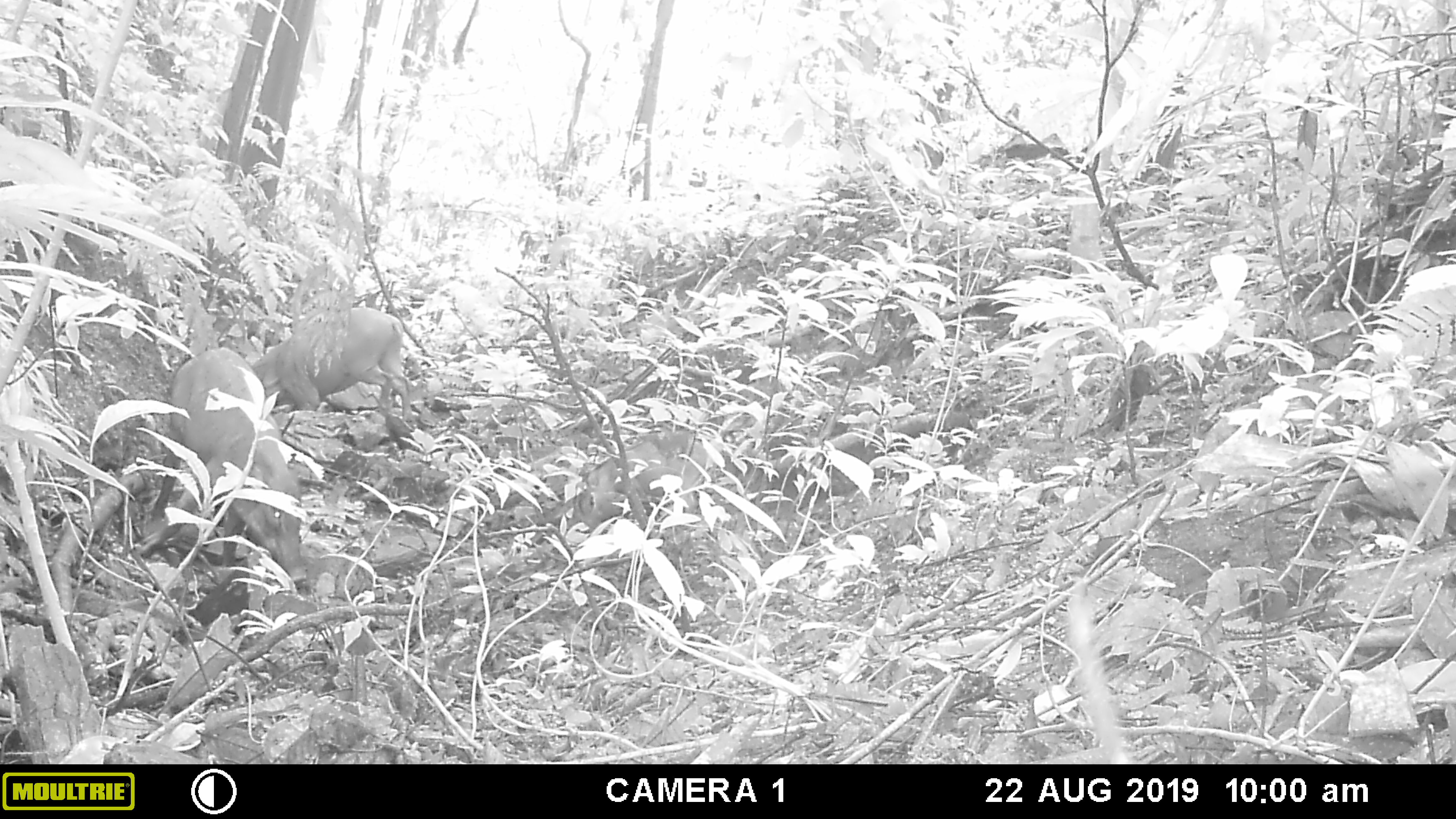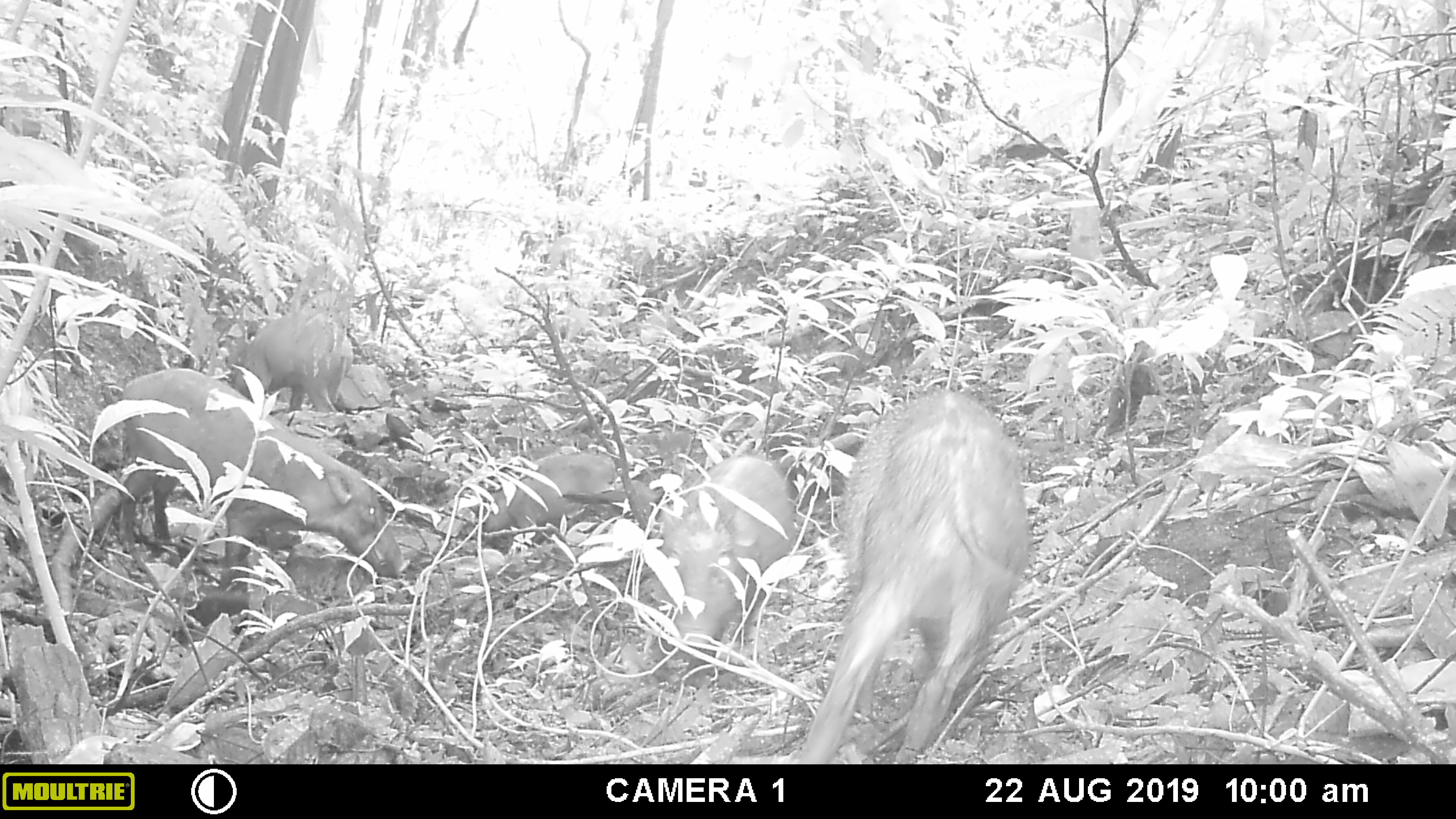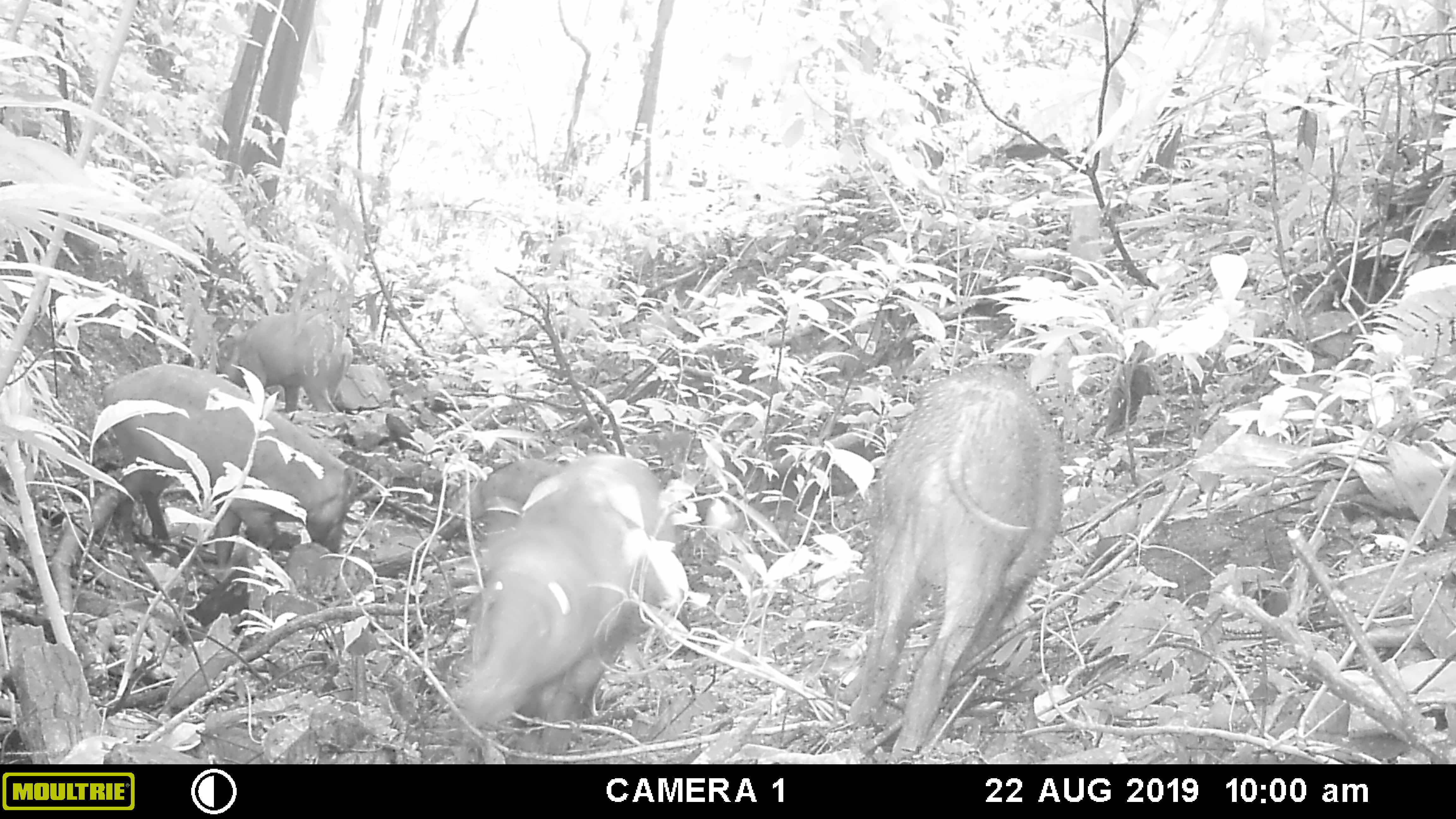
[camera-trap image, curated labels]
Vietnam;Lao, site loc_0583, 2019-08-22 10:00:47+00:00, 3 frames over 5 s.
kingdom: Animalia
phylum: Chordata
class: Mammalia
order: Artiodactyla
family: Suidae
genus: Sus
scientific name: Sus scrofa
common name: eurasian wild pig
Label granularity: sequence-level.